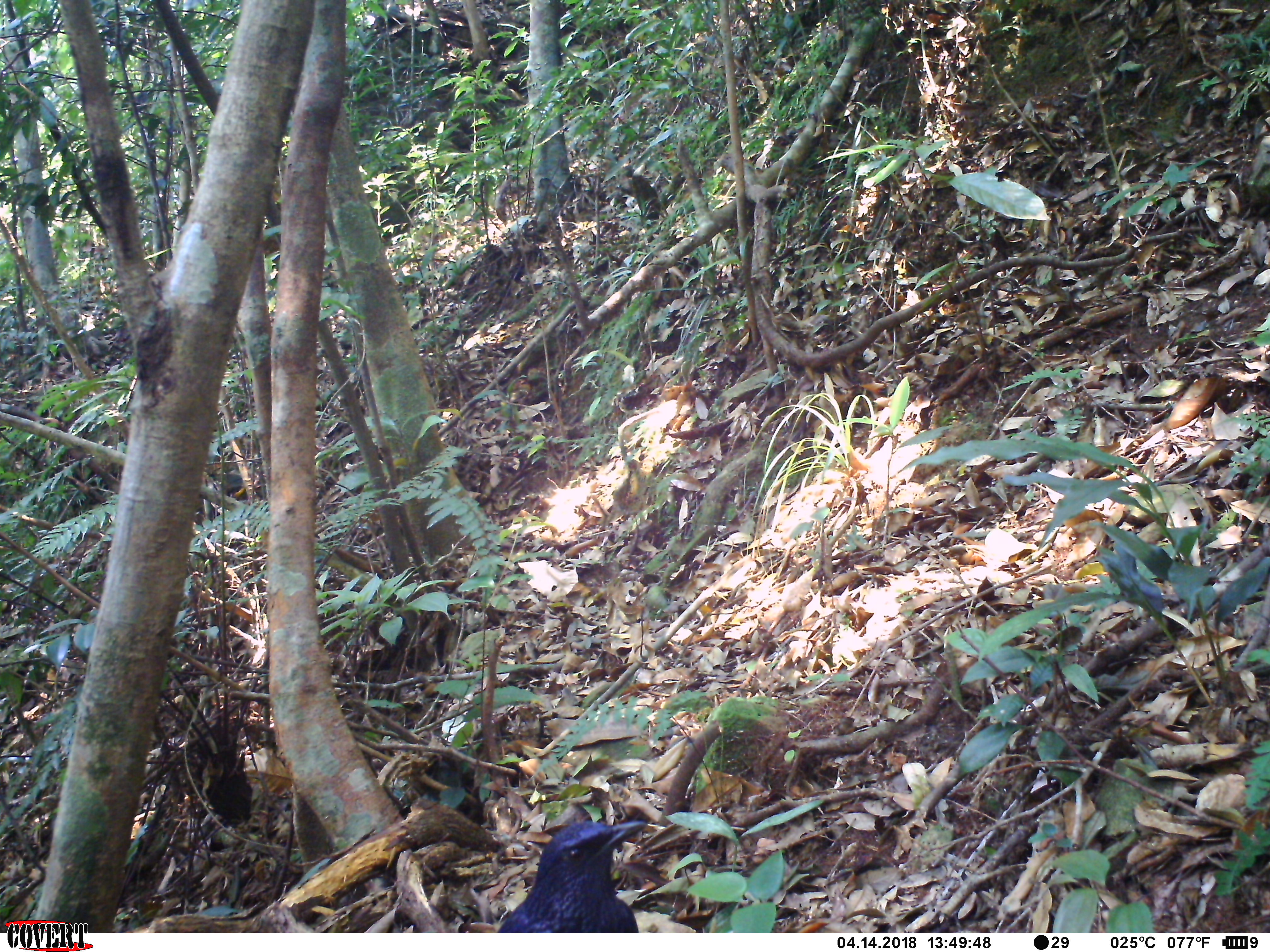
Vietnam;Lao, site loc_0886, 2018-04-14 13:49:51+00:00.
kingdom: Animalia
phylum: Chordata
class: Aves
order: Passeriformes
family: Muscicapidae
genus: Myophonus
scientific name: Myophonus caeruleus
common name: blue whistling thrush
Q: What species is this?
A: Blue whistling thrush (Myophonus caeruleus).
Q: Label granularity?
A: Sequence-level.